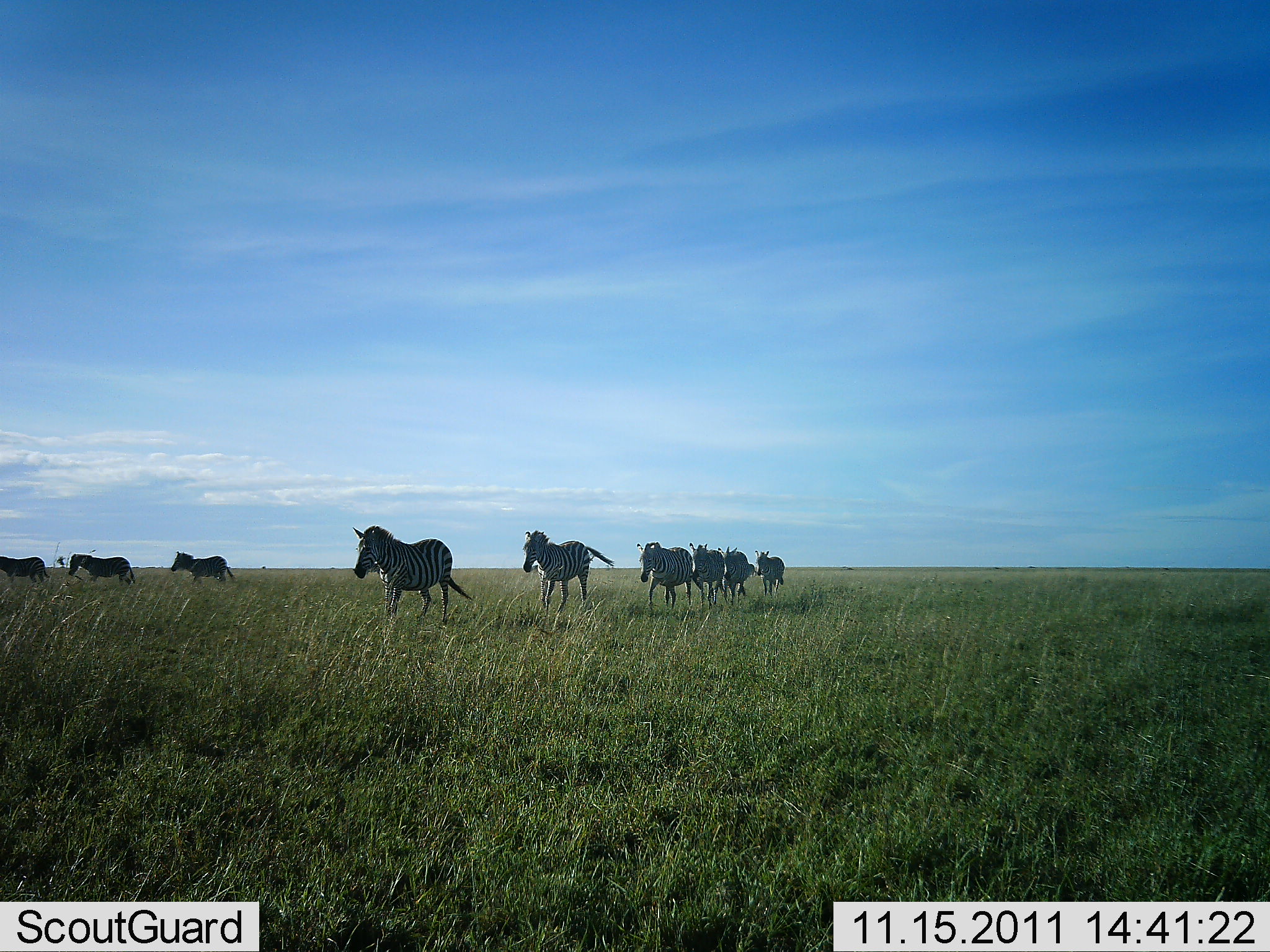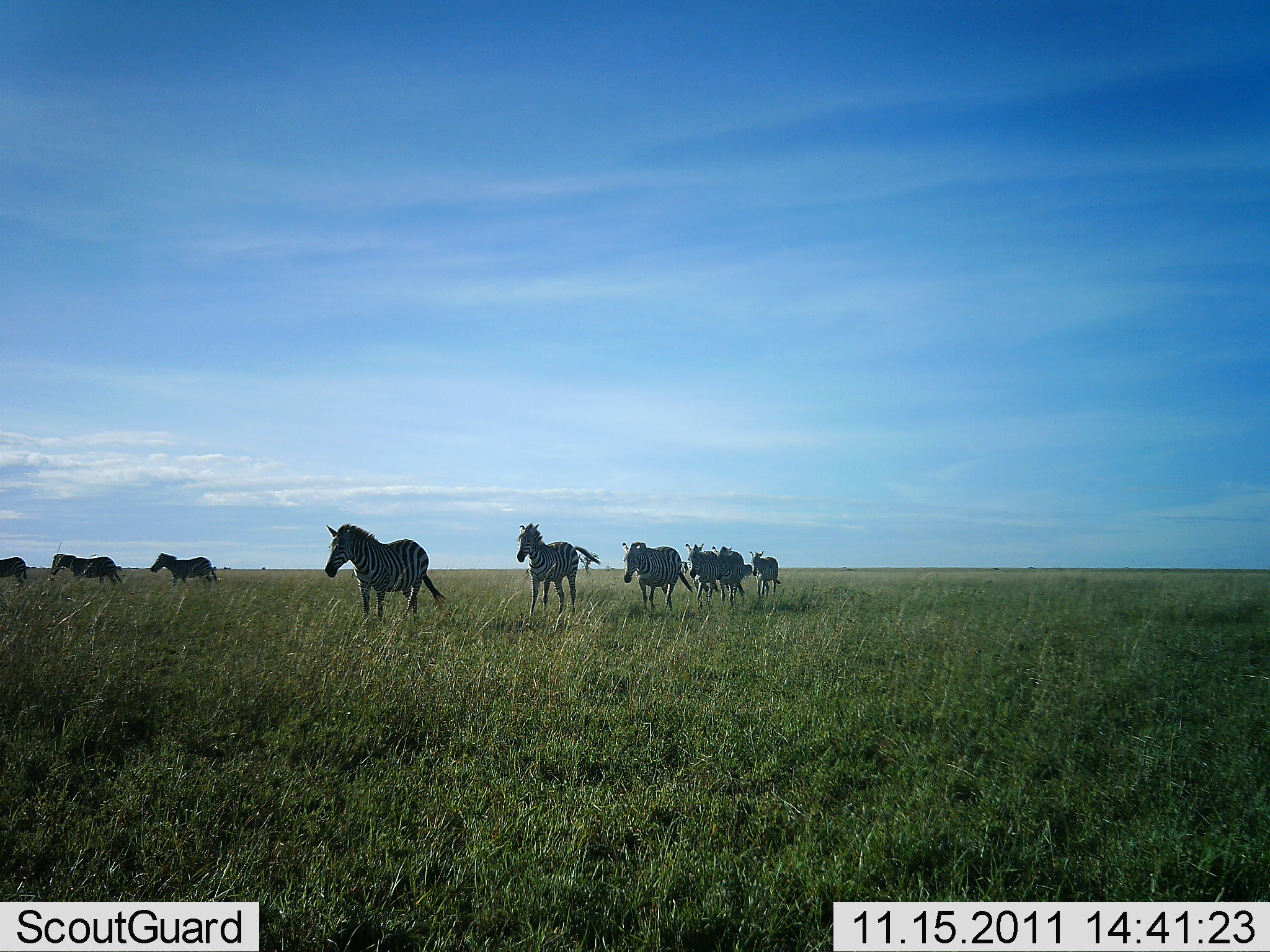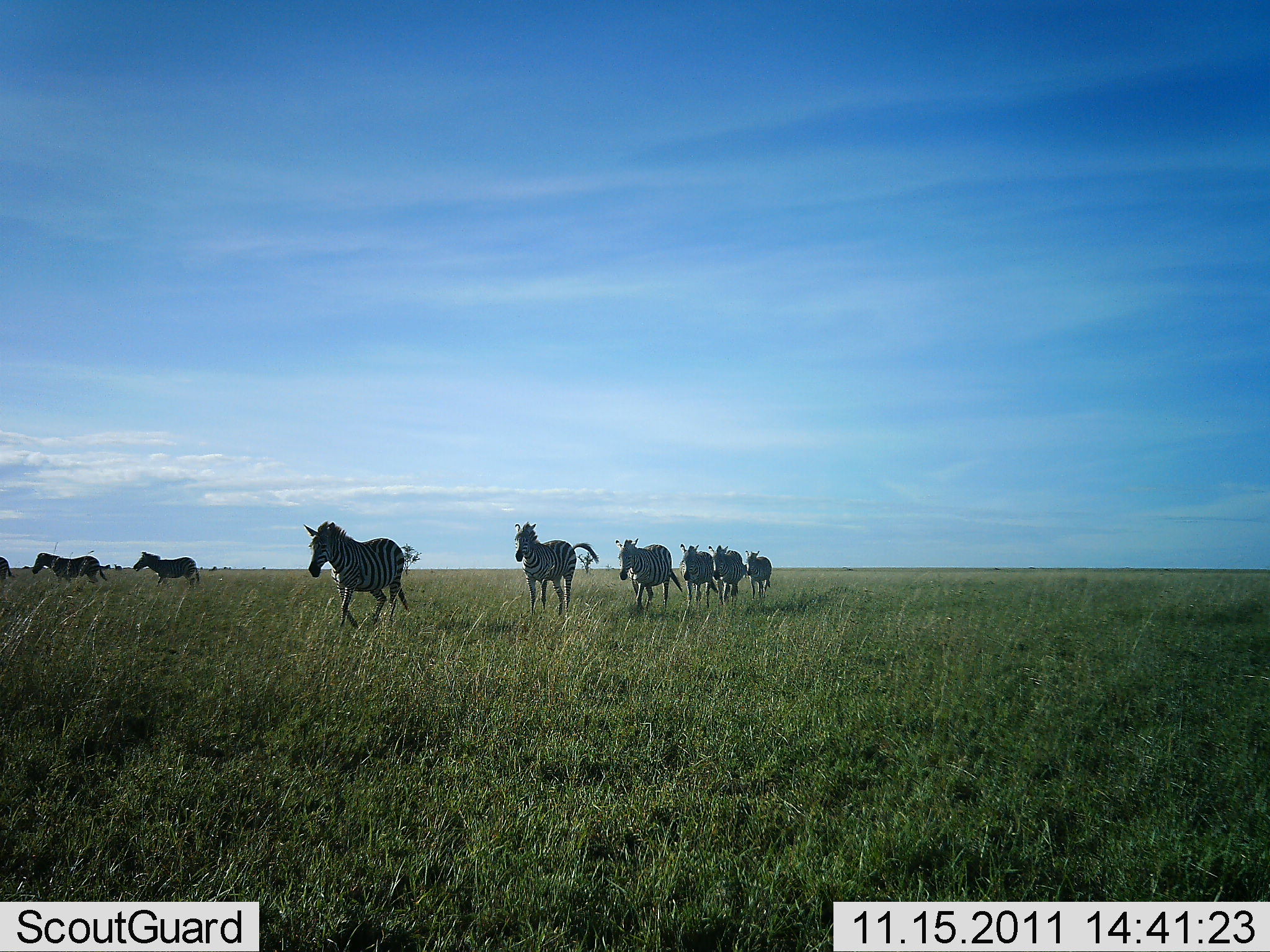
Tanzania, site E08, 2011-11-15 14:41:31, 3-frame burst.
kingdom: Animalia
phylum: Chordata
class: Mammalia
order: Perissodactyla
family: Equidae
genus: Equus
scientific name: Equus quagga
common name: plains zebra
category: zebra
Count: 9.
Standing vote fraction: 0%.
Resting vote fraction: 0%.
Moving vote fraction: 100%.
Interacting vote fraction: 0%.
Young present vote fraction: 0%.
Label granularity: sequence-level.